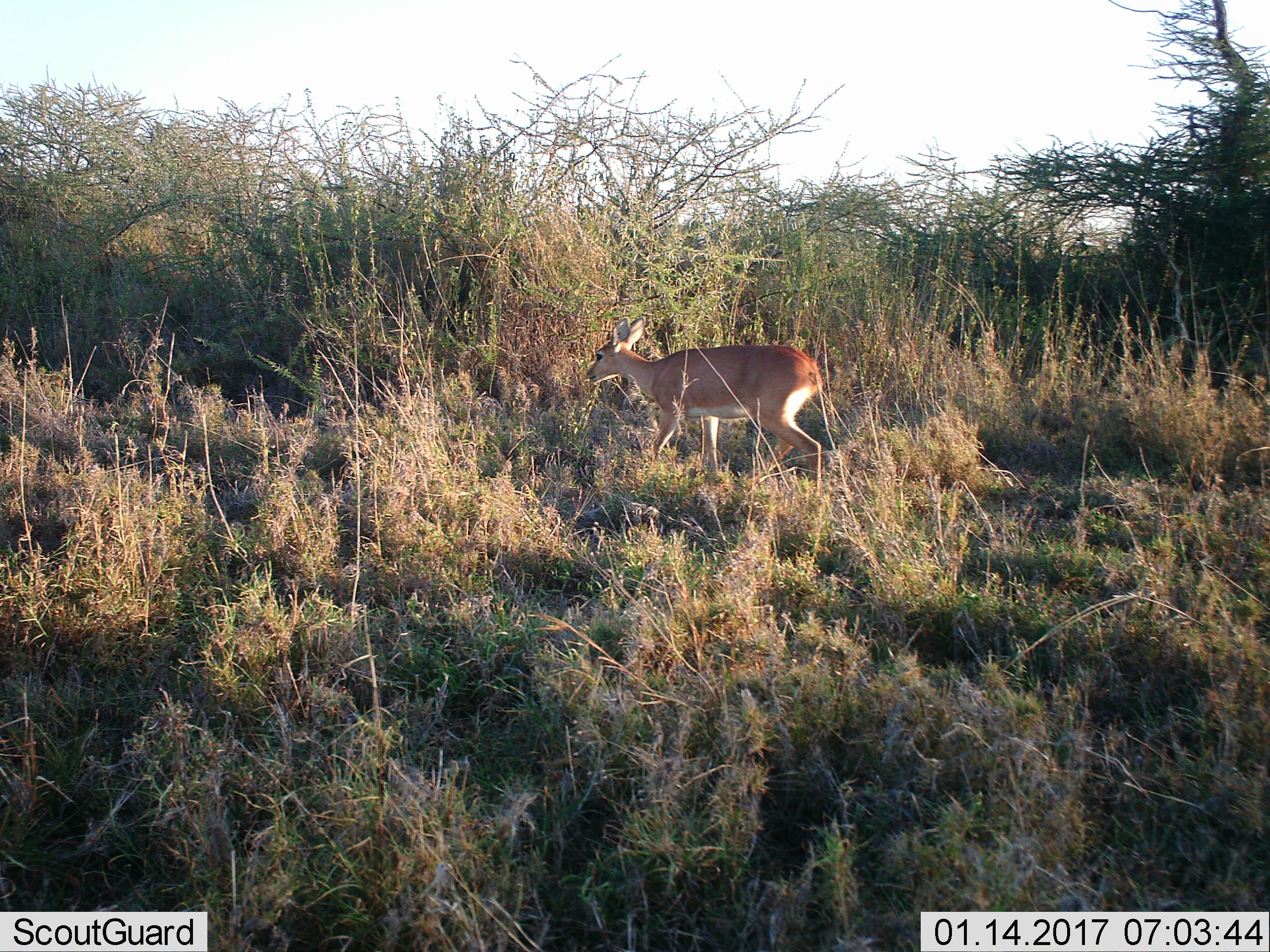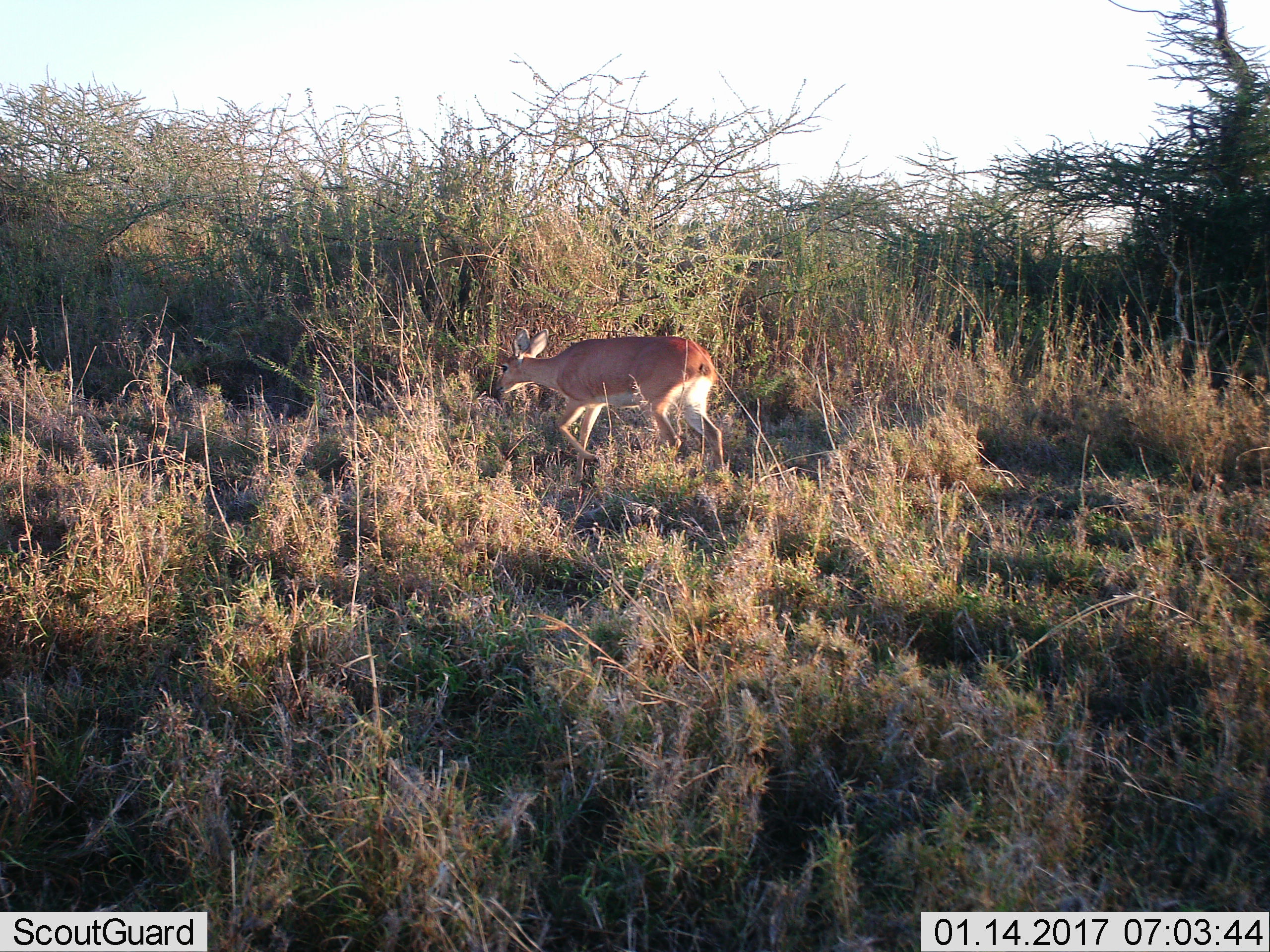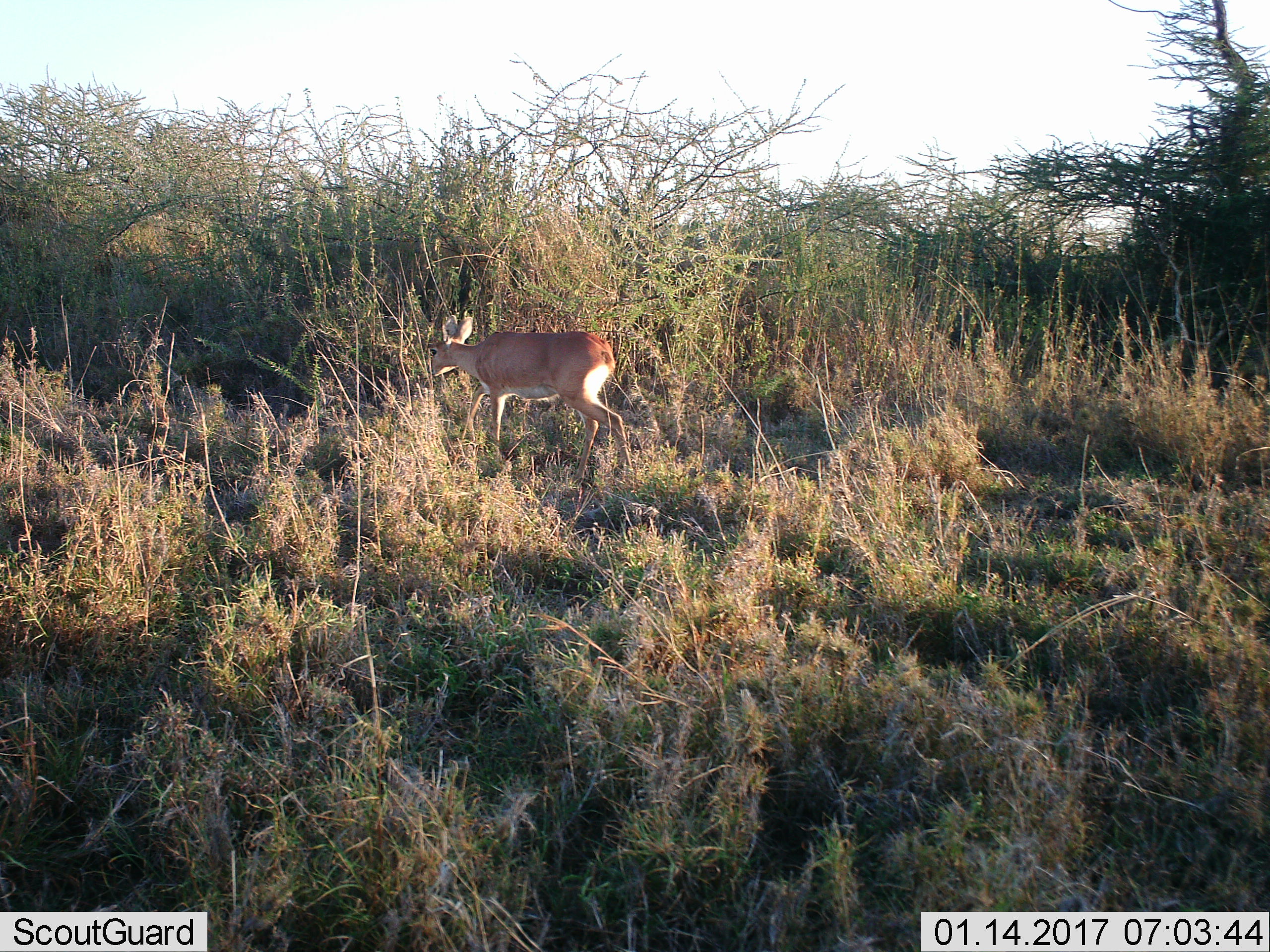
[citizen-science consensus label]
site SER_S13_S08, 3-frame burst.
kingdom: Animalia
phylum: Chordata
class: Mammalia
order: Artiodactyla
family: Bovidae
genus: Aepyceros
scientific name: Aepyceros melampus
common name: impala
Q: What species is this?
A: Impala (Aepyceros melampus).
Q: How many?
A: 1.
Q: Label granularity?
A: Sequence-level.